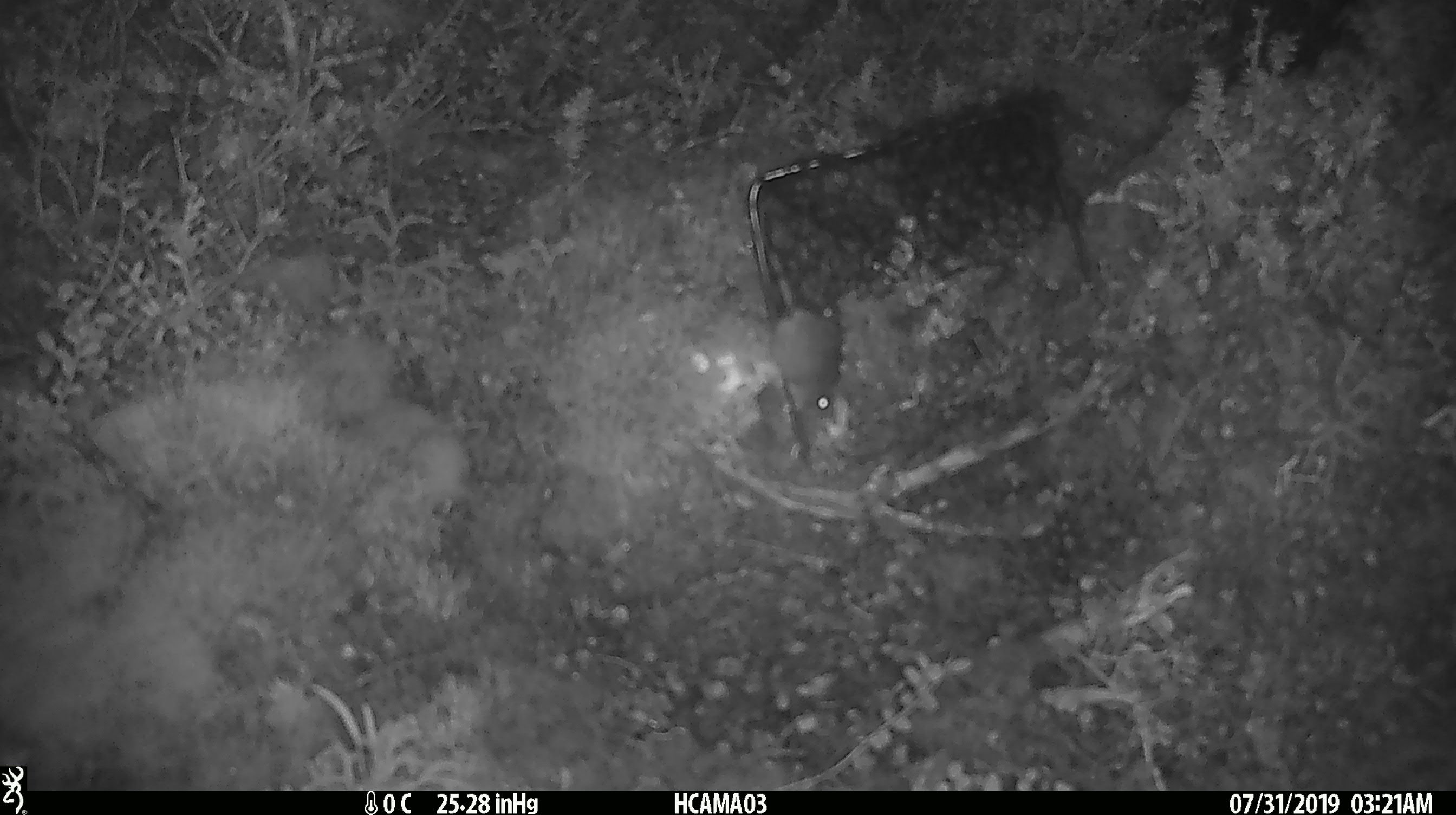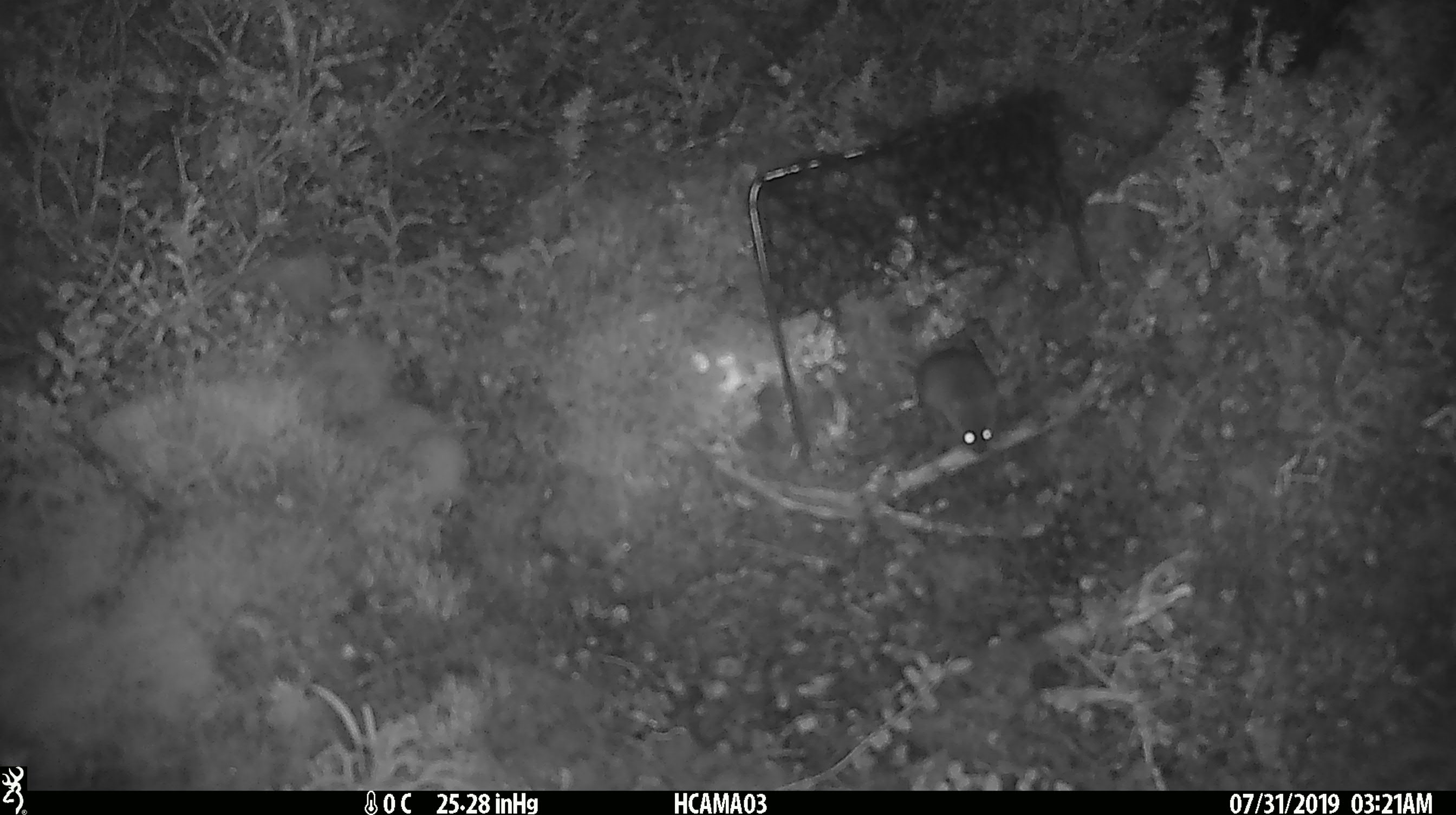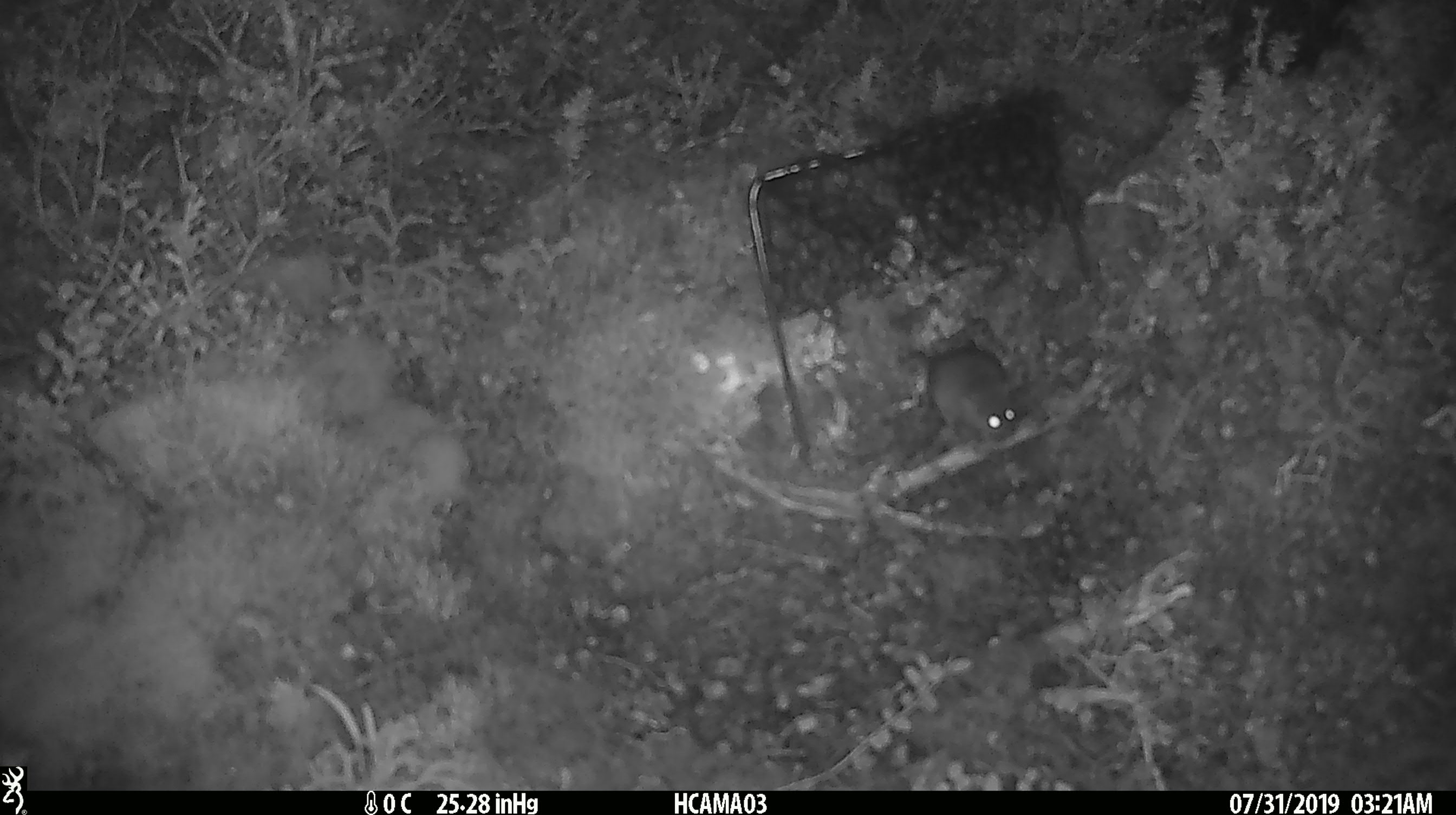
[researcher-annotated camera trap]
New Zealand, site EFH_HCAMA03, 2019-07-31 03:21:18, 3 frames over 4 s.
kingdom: Animalia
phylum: Chordata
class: Mammalia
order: Rodentia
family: Muridae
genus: Mus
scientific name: Mus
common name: mouse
Mouse (Mus).